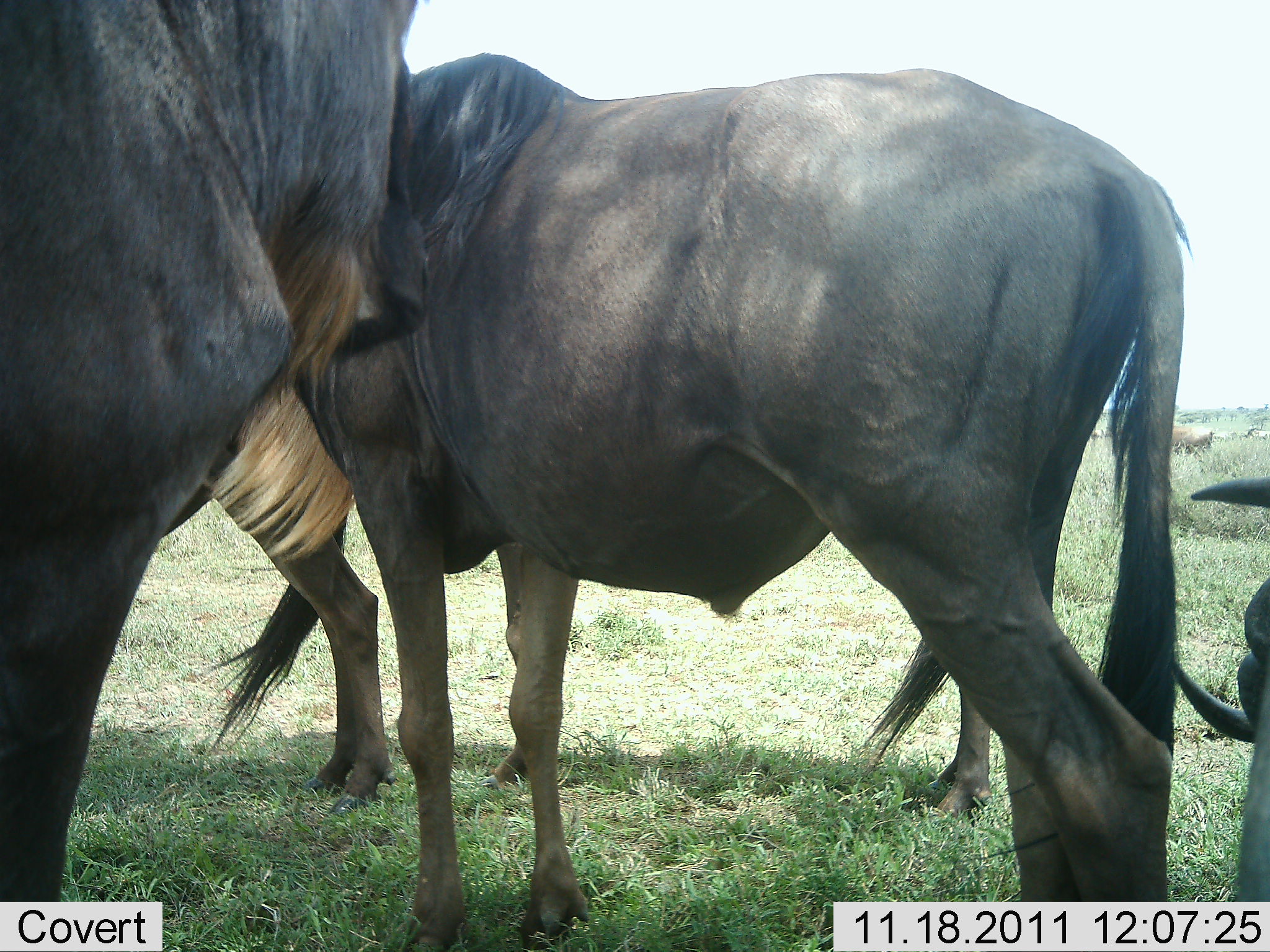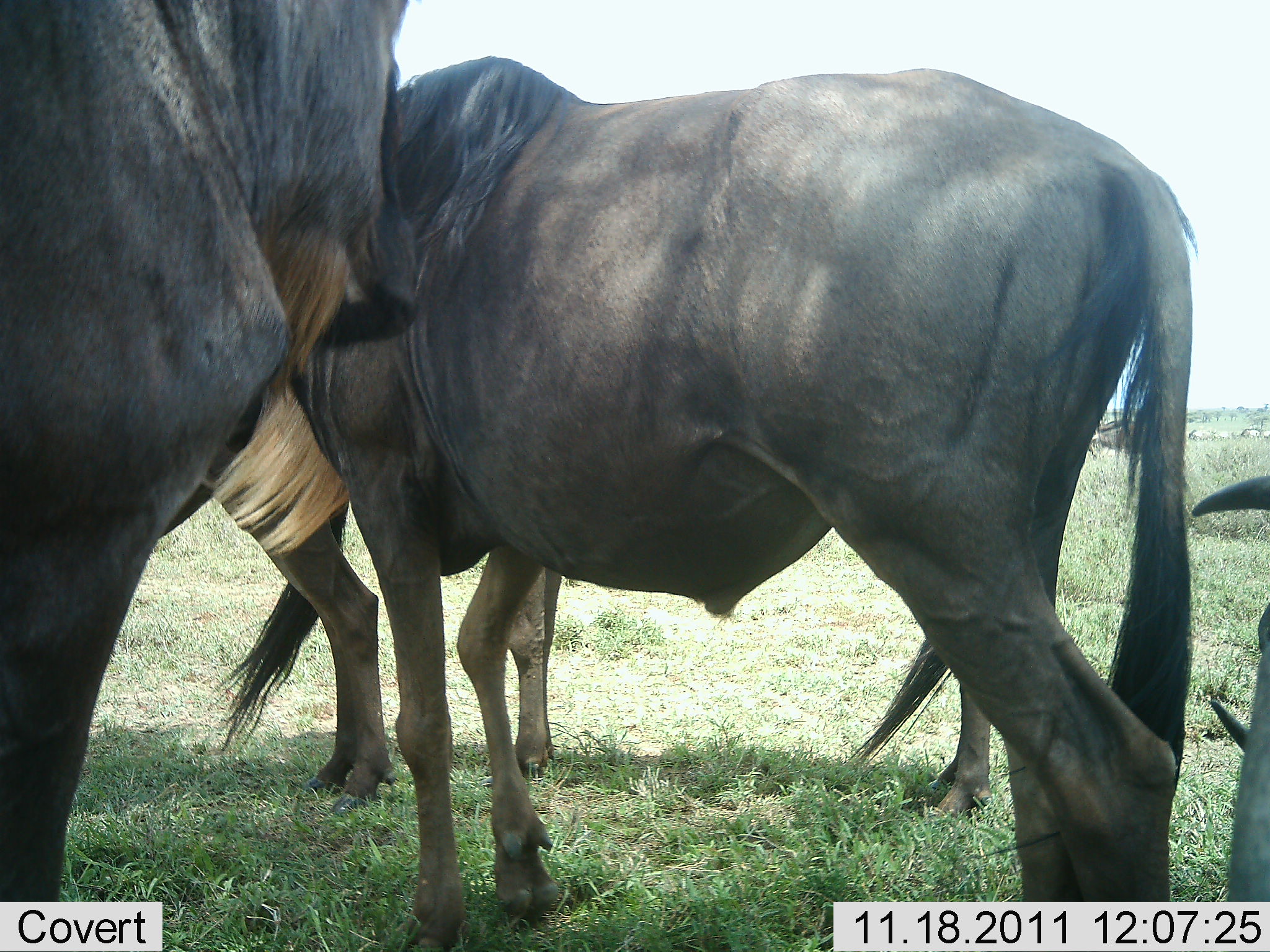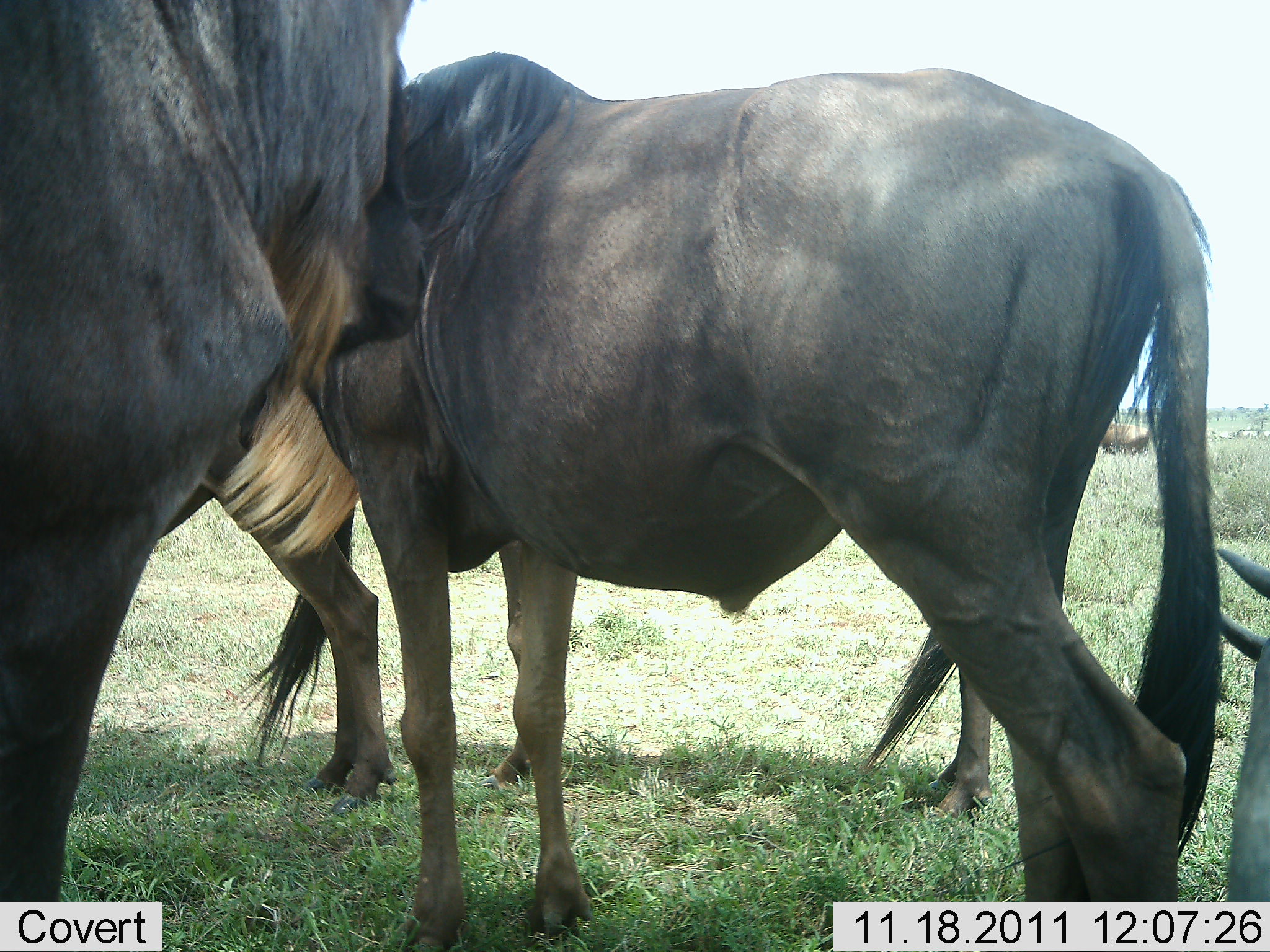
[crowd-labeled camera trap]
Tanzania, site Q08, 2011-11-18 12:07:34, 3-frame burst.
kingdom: Animalia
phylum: Chordata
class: Mammalia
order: Artiodactyla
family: Bovidae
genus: Connochaetes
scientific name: Connochaetes taurinus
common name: blue wildebeest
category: wildebeest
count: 4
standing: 91%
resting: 9%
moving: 9%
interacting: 0%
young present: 0%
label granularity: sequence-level